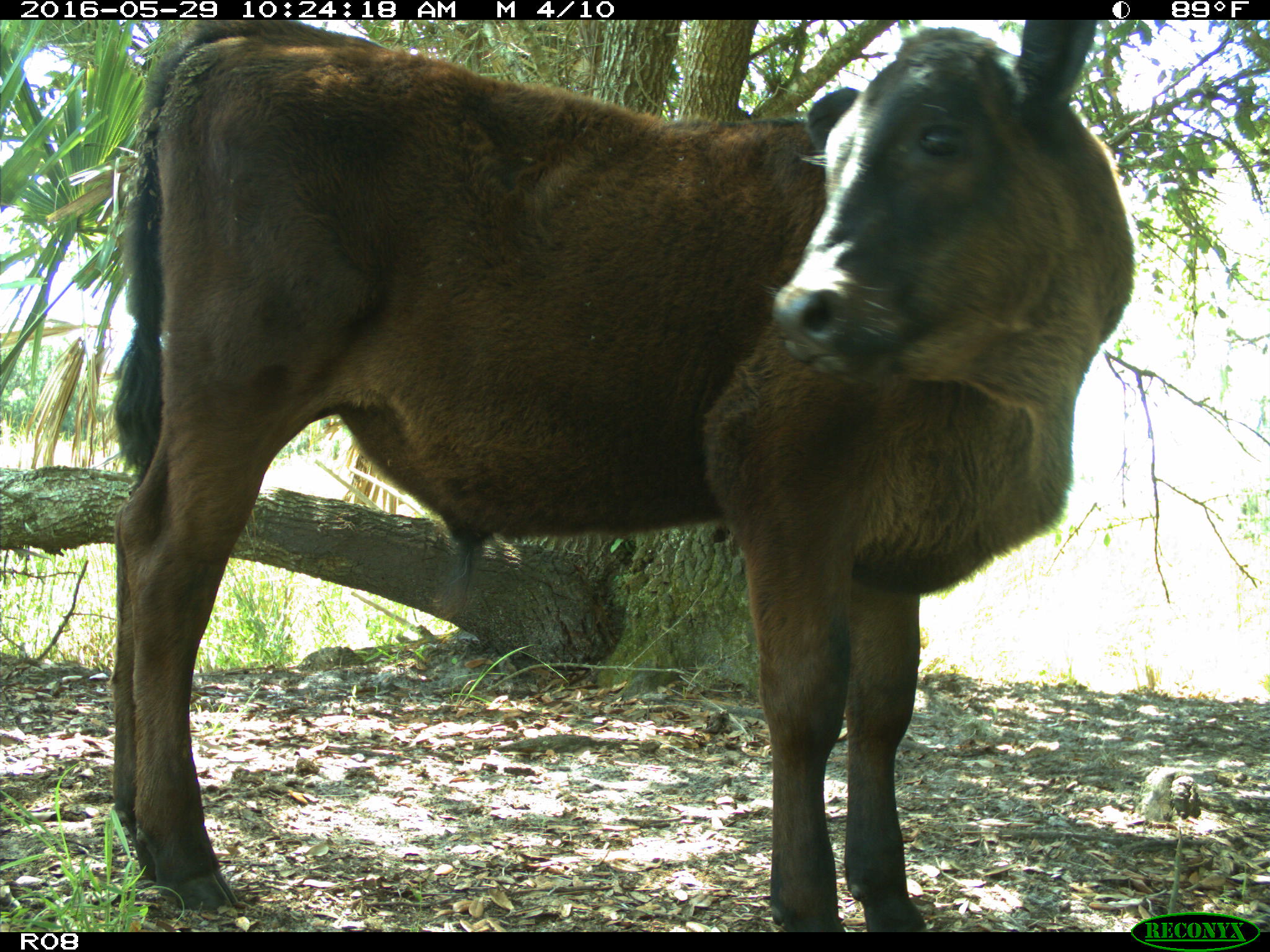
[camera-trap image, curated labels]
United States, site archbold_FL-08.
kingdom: Animalia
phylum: Chordata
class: Mammalia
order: Artiodactyla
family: Bovidae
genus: Bos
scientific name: Bos taurus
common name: domestic cow